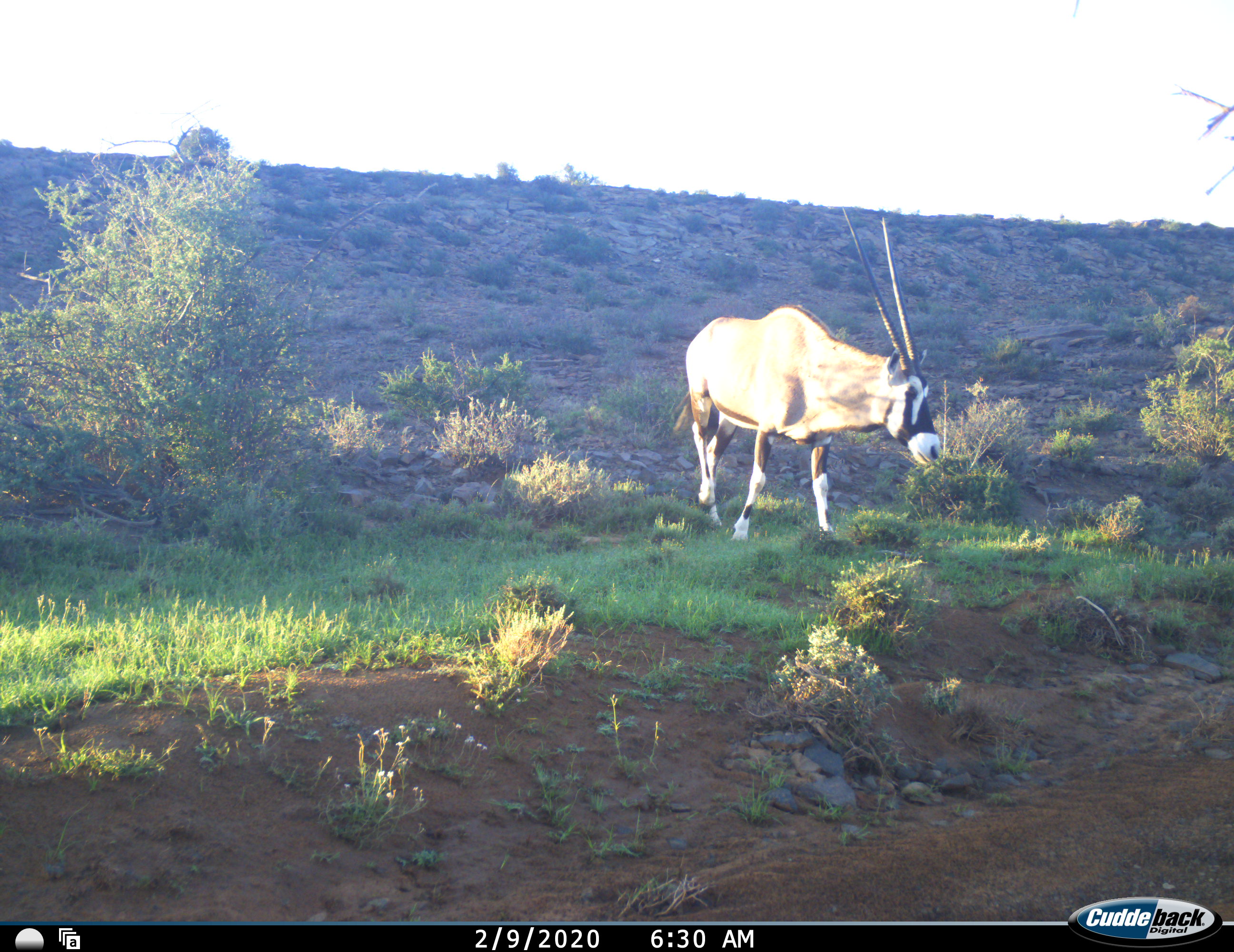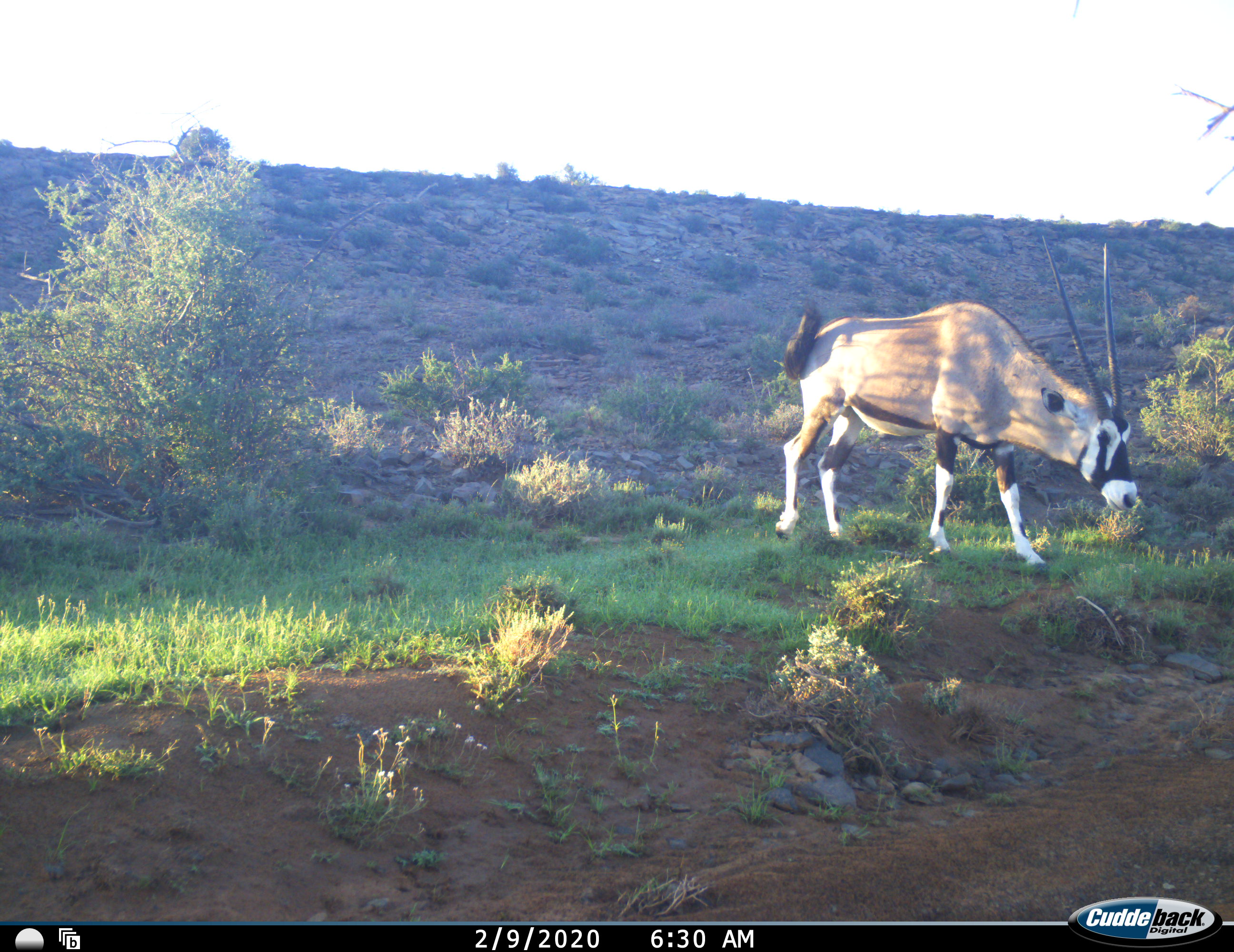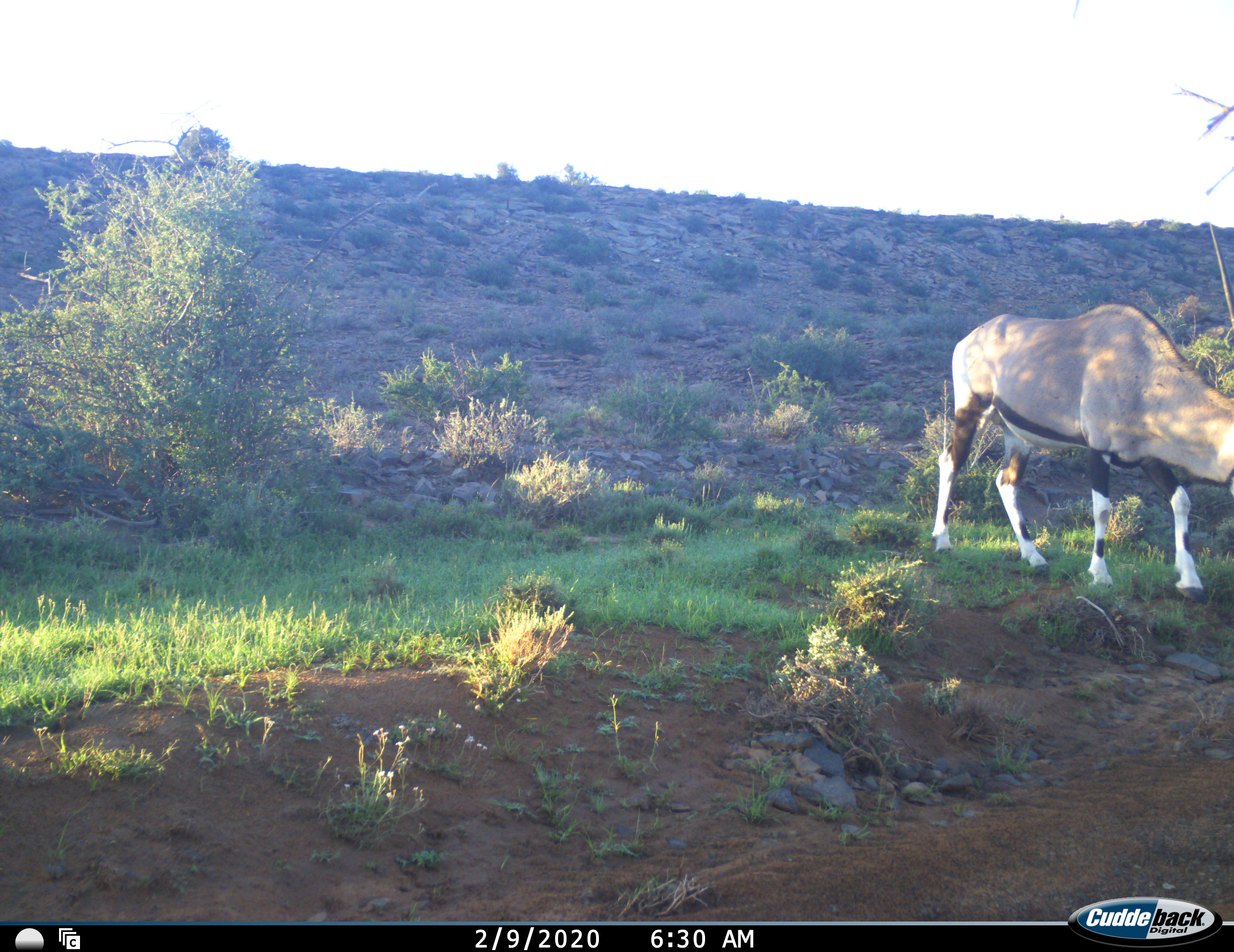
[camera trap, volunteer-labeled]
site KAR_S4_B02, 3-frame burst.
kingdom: Animalia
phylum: Chordata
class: Mammalia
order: Artiodactyla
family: Bovidae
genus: Oryx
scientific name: Oryx gazella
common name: gemsbok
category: oryx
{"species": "oryx (gemsbok) (Oryx gazella)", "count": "1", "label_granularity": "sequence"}